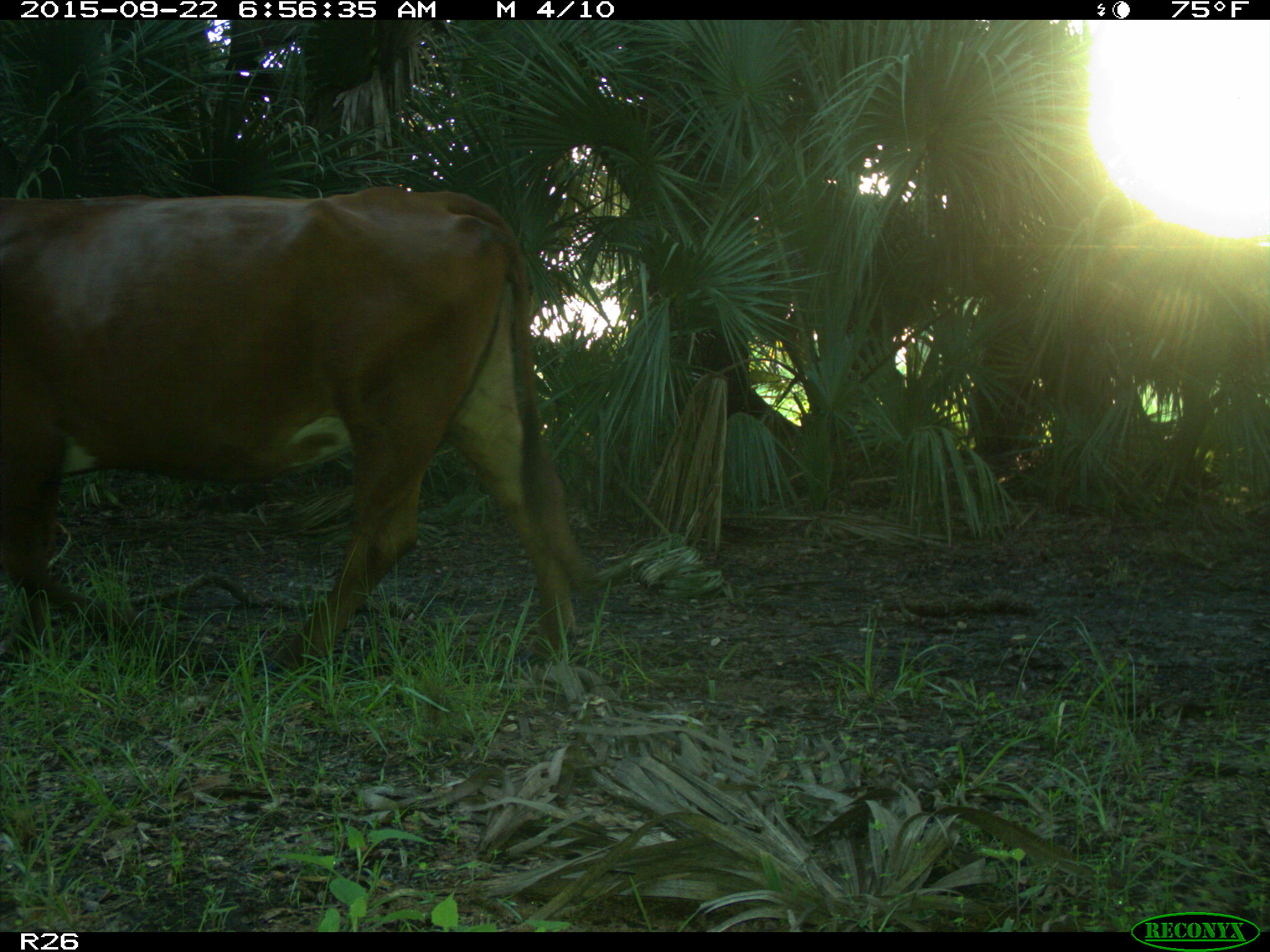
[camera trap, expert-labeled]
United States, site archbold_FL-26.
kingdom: Animalia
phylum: Chordata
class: Mammalia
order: Artiodactyla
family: Bovidae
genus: Bos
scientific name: Bos taurus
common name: domestic cow